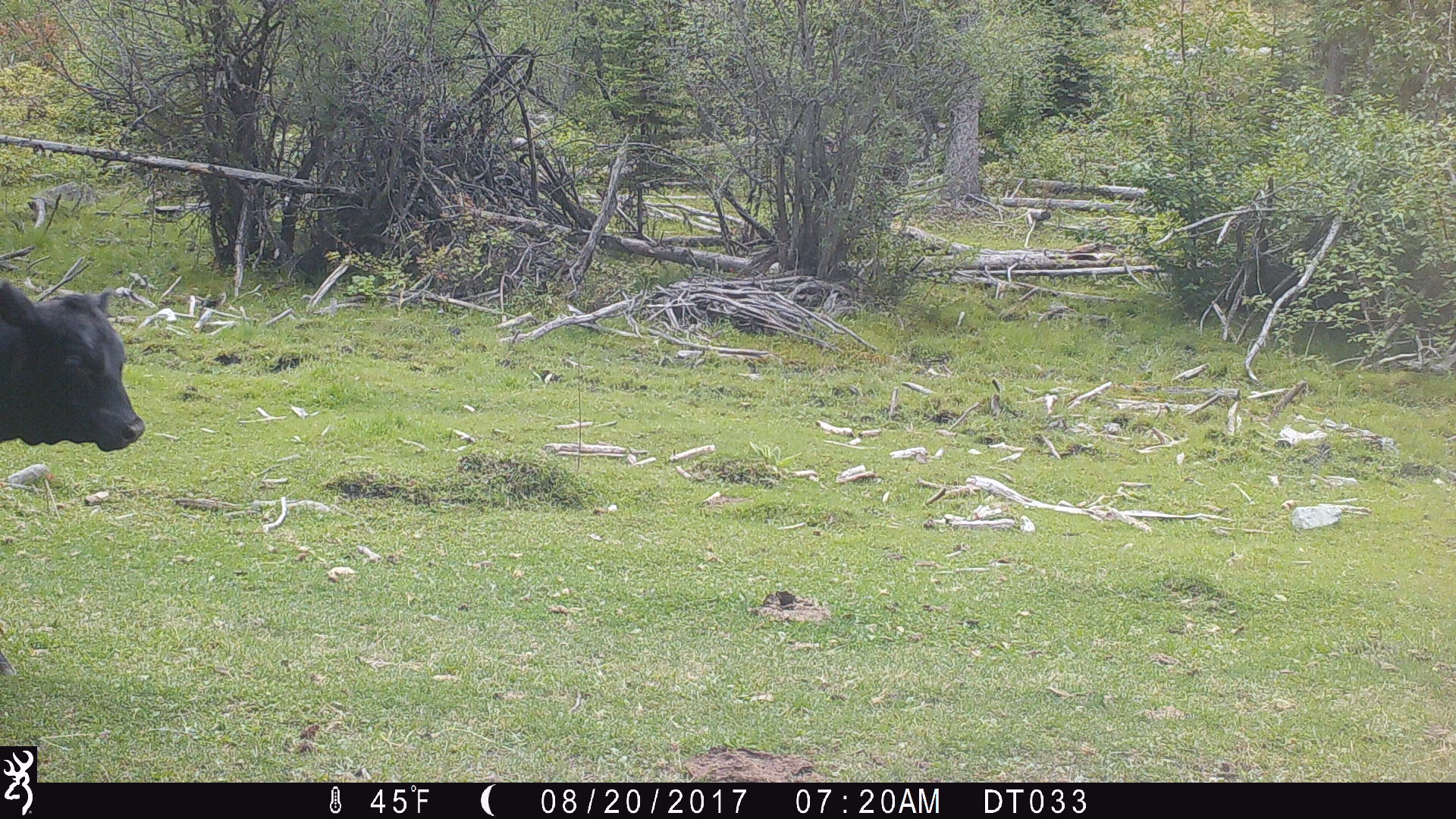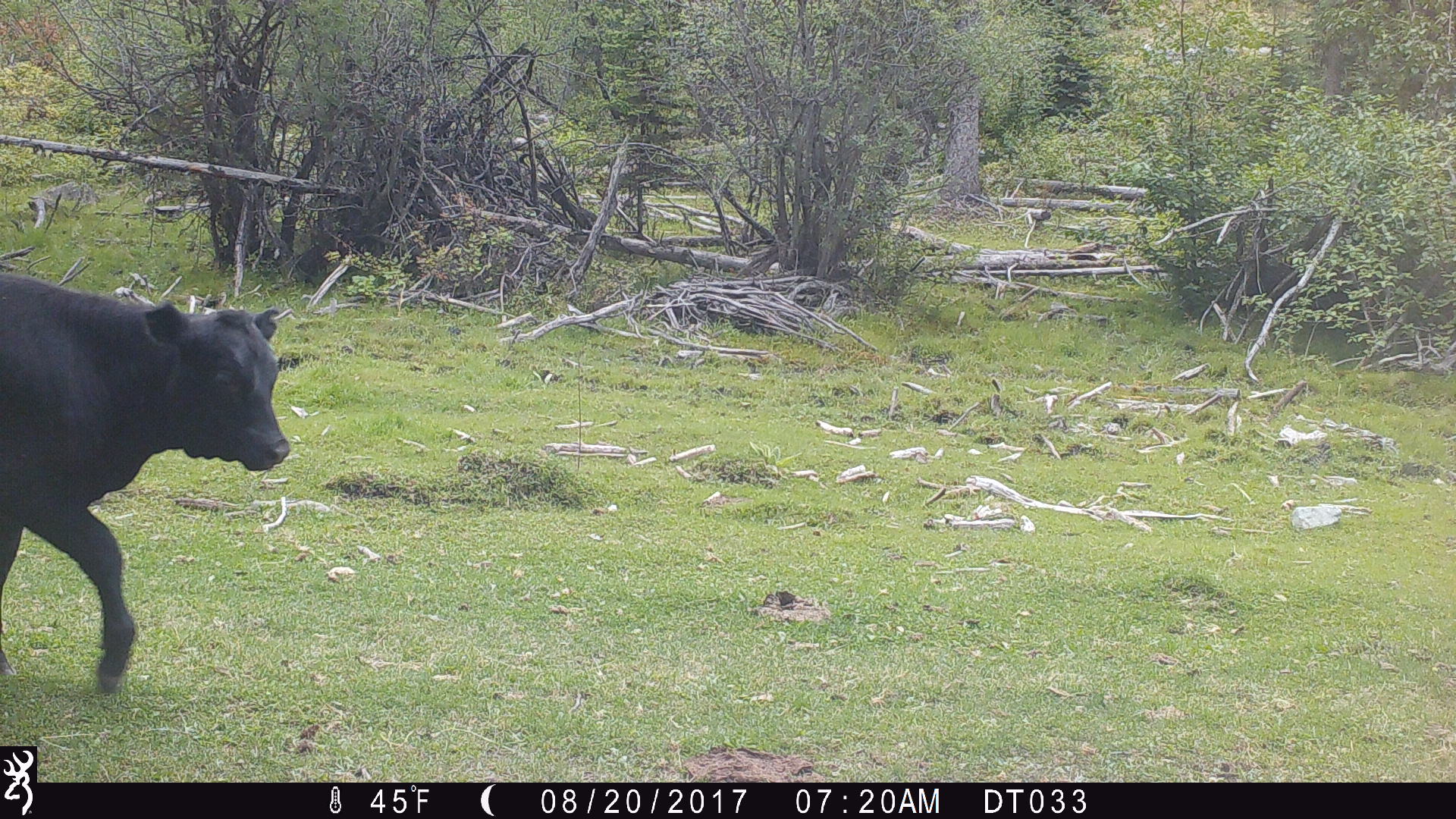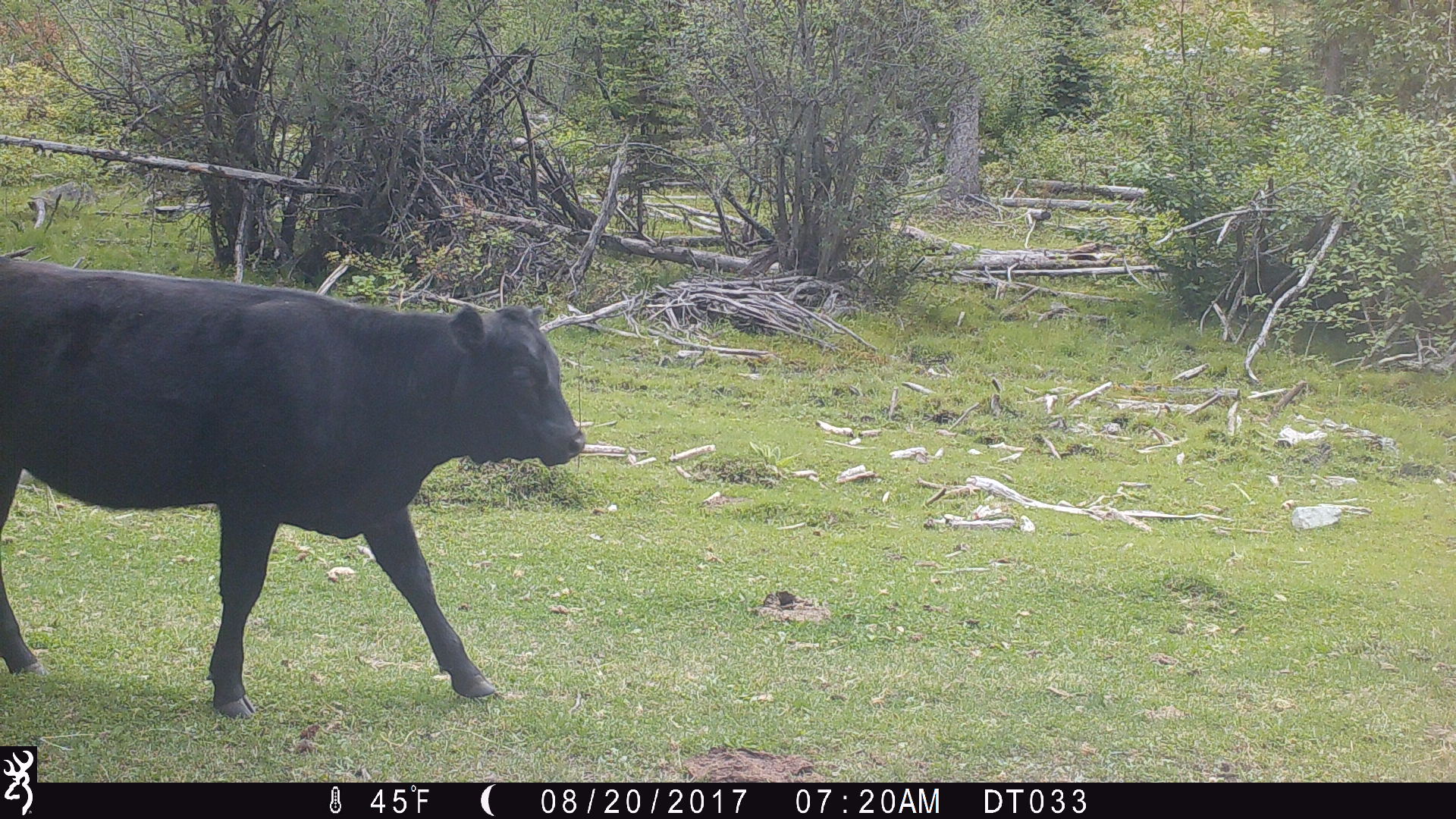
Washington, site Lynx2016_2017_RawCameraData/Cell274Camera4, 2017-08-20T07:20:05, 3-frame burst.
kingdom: Animalia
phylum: Chordata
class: Mammalia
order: Artiodactyla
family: Bovidae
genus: Bos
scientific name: Bos taurus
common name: domestic cattle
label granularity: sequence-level